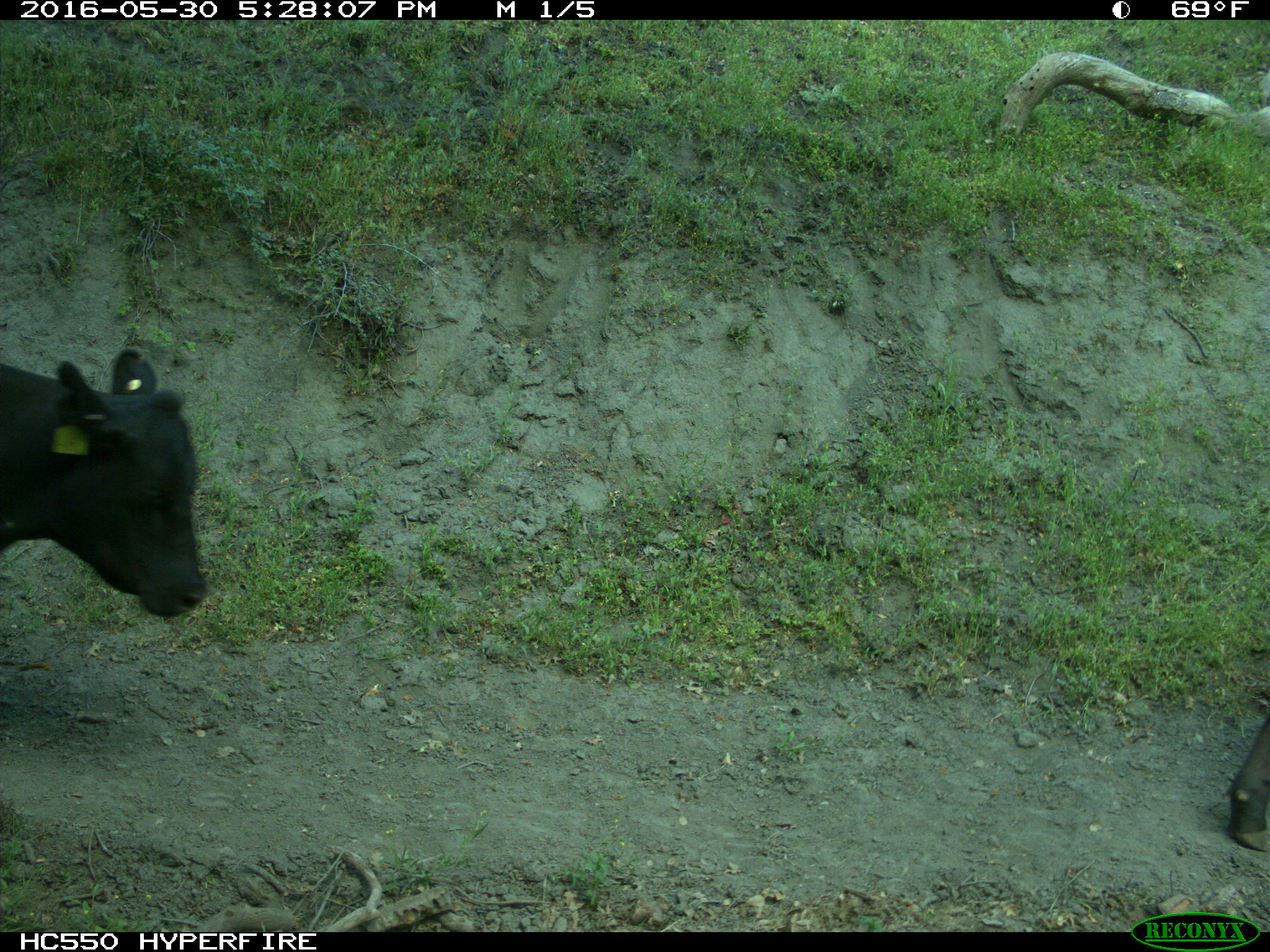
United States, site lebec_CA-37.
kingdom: Animalia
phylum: Chordata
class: Mammalia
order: Artiodactyla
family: Bovidae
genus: Bos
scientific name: Bos taurus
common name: domestic cow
Bos taurus (domestic cow).